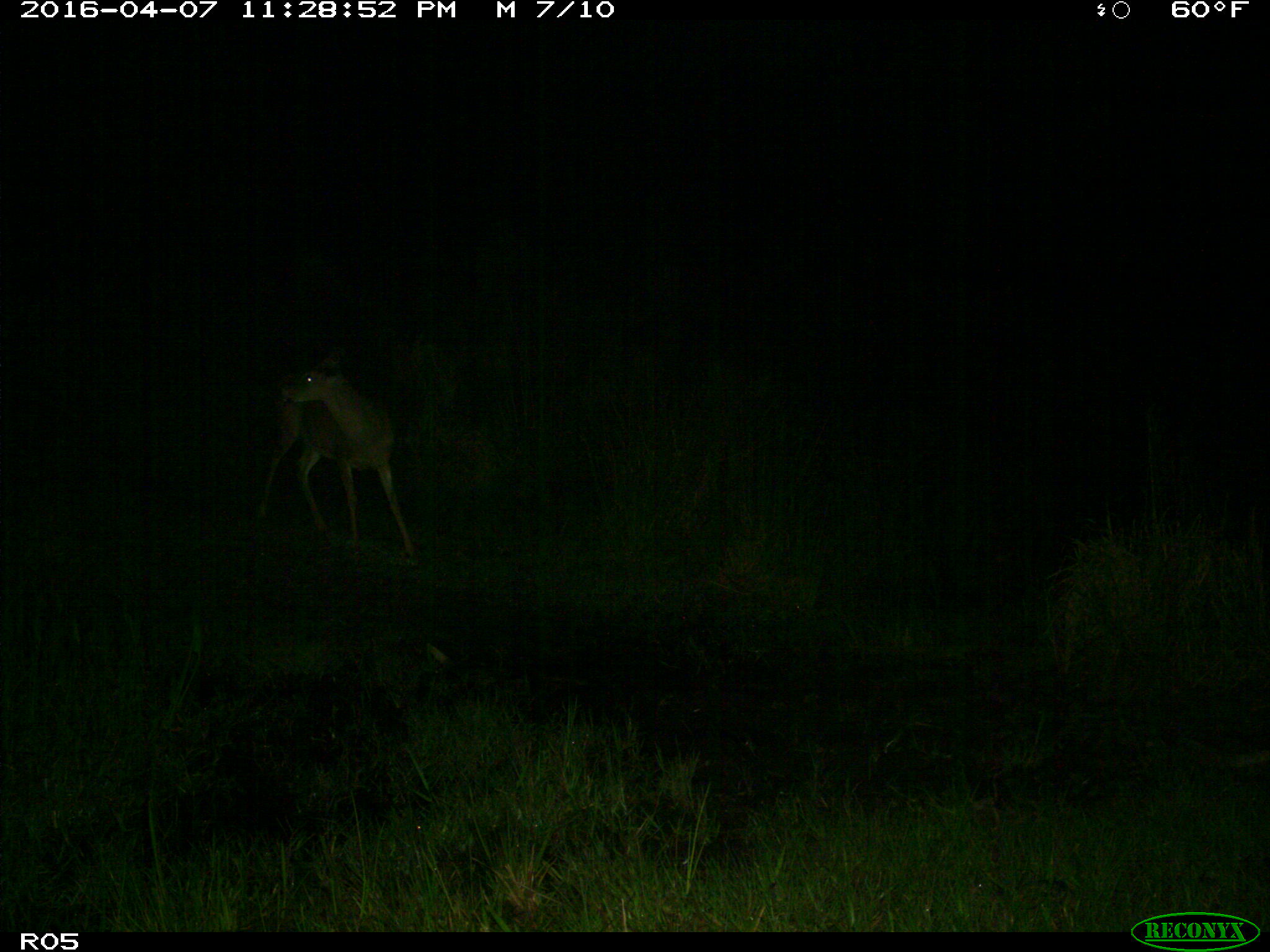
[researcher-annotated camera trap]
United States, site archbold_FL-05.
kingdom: Animalia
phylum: Chordata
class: Mammalia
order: Artiodactyla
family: Cervidae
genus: Odocoileus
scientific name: Odocoileus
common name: deer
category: unidentified deer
Unidentified deer (deer) (Odocoileus).